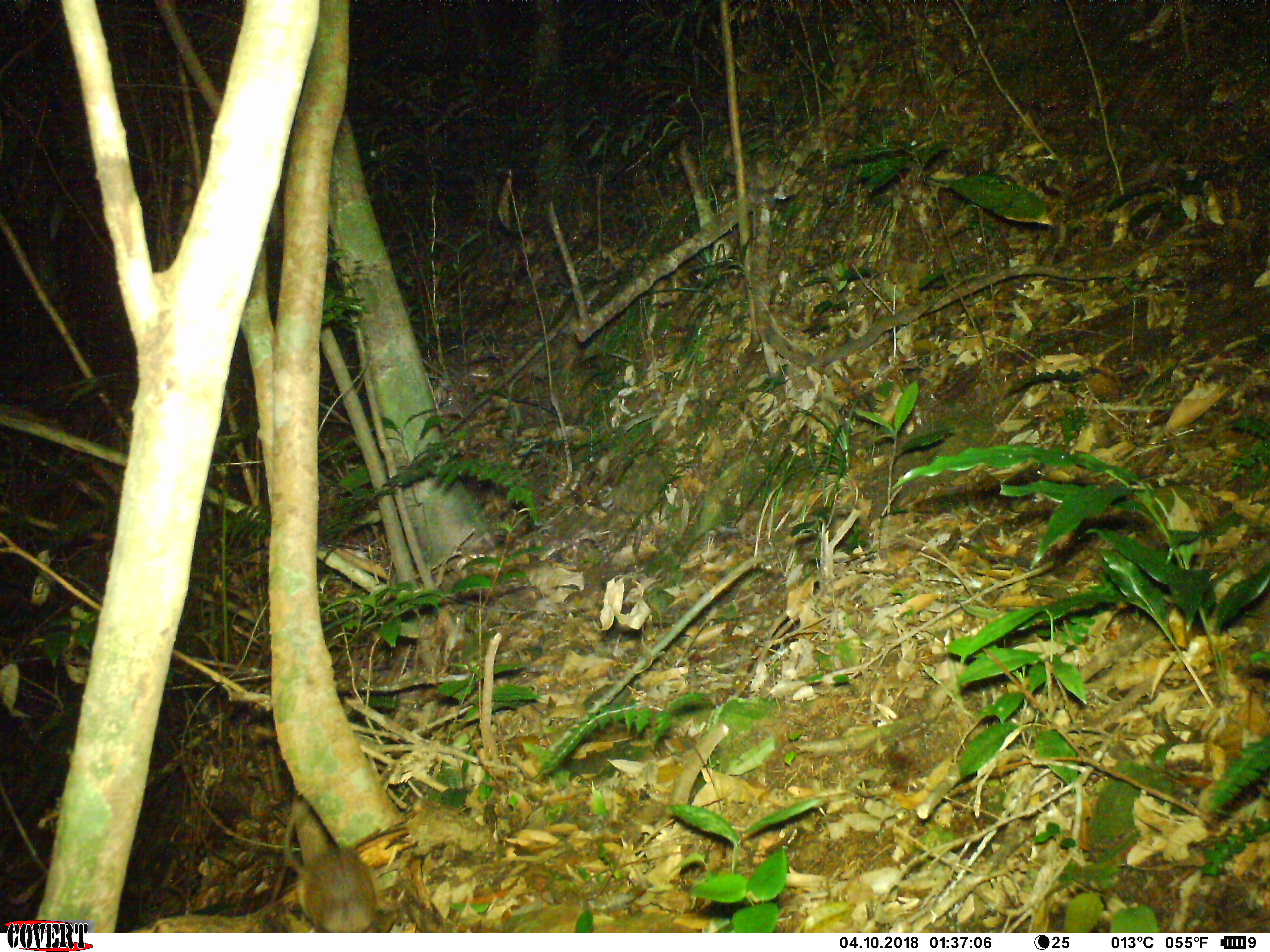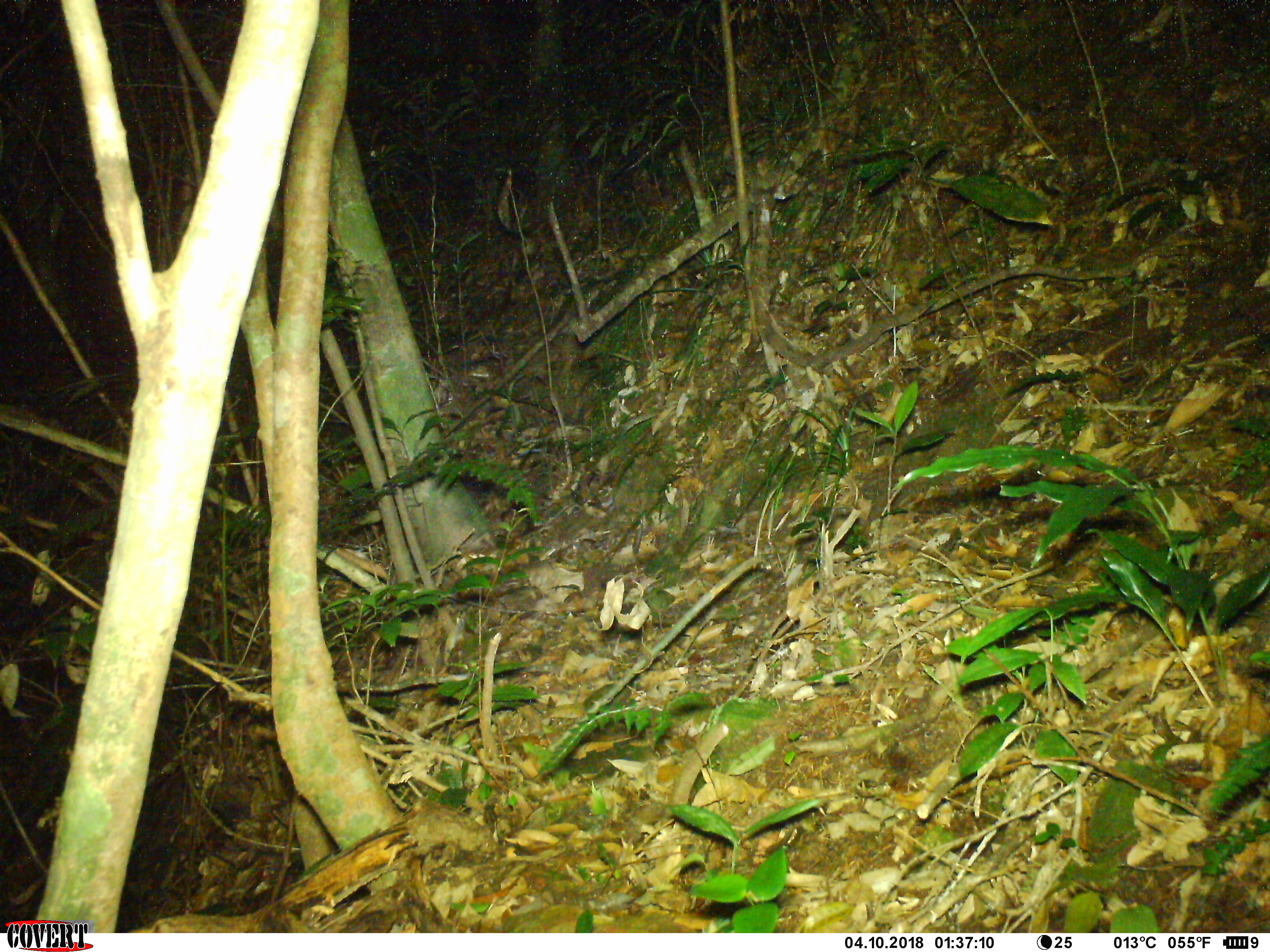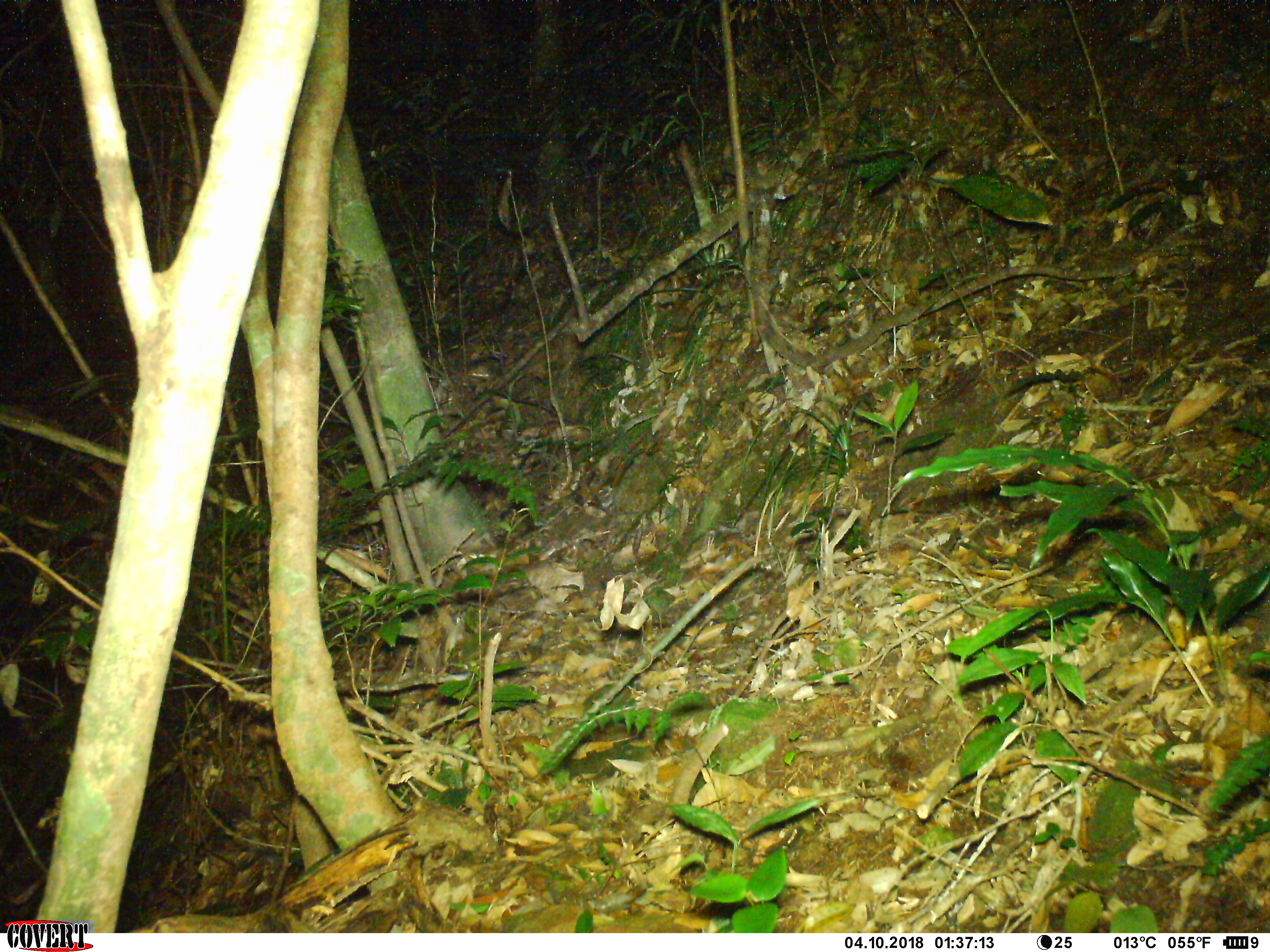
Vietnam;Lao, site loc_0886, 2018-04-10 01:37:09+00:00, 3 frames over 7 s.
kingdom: Animalia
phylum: Chordata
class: Mammalia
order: Rodentia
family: Muridae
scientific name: Muridae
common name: old-world mice and rats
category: unidentified murid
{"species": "unidentified murid (old-world mice and rats) (Muridae)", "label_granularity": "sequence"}